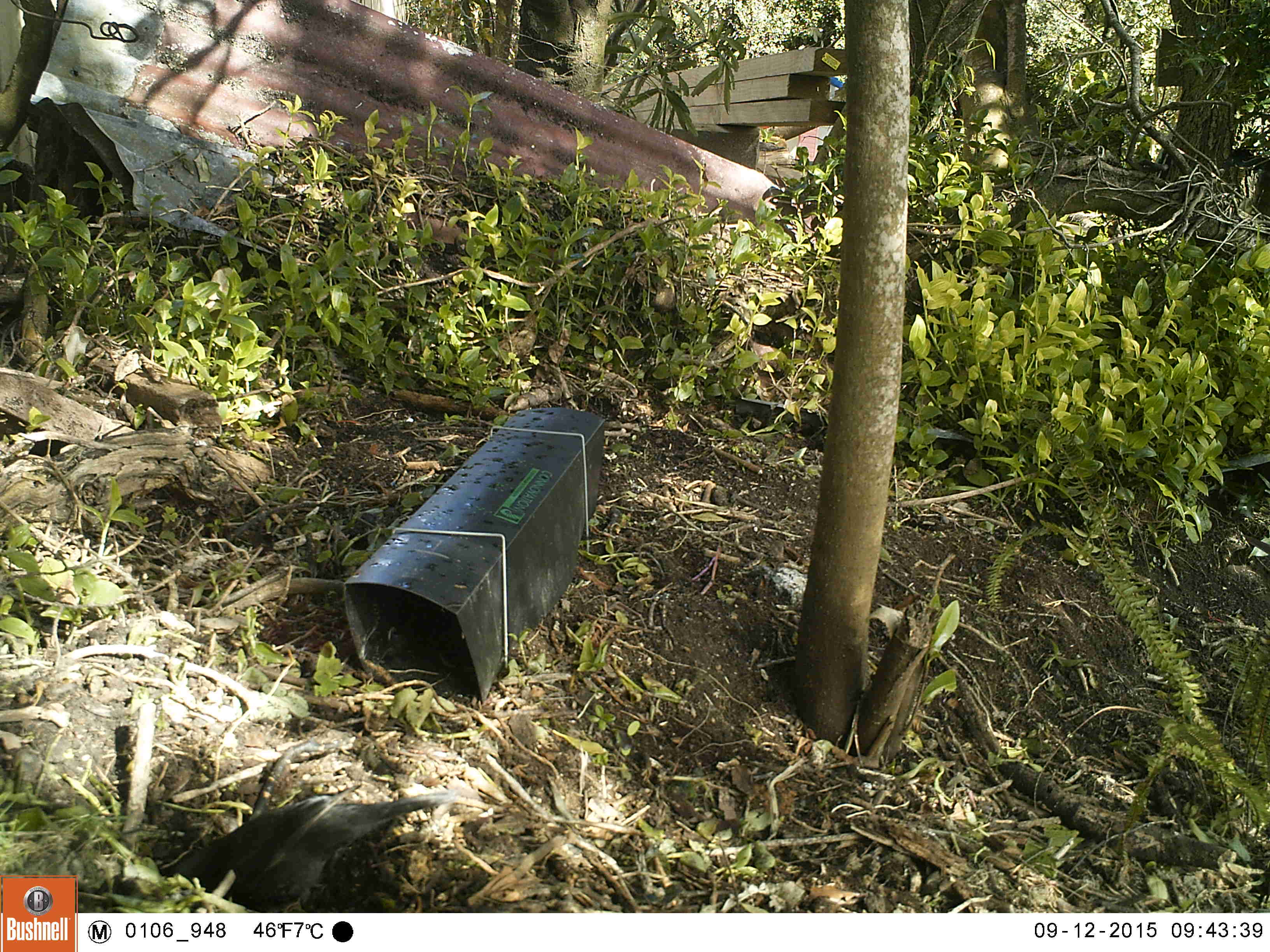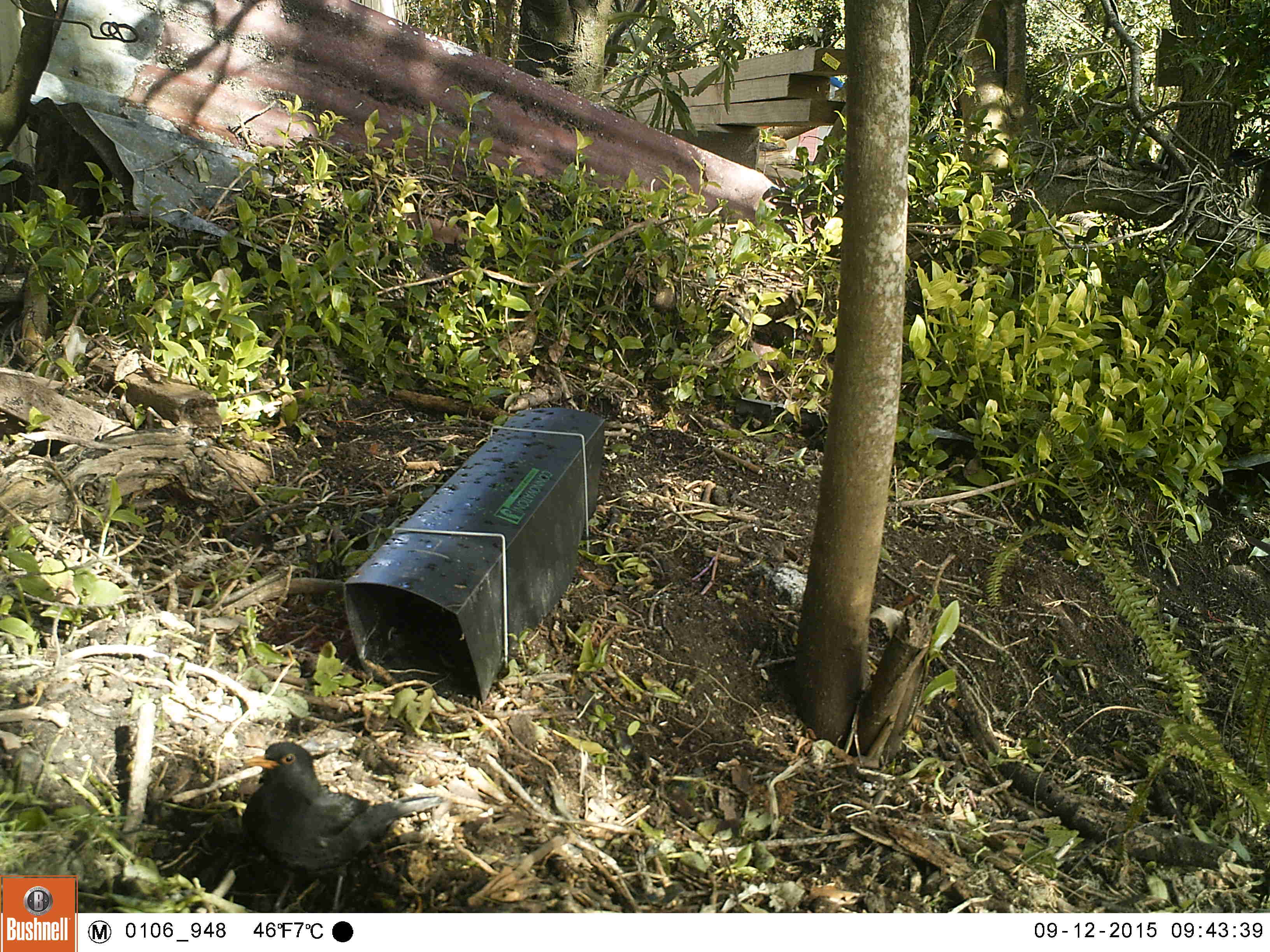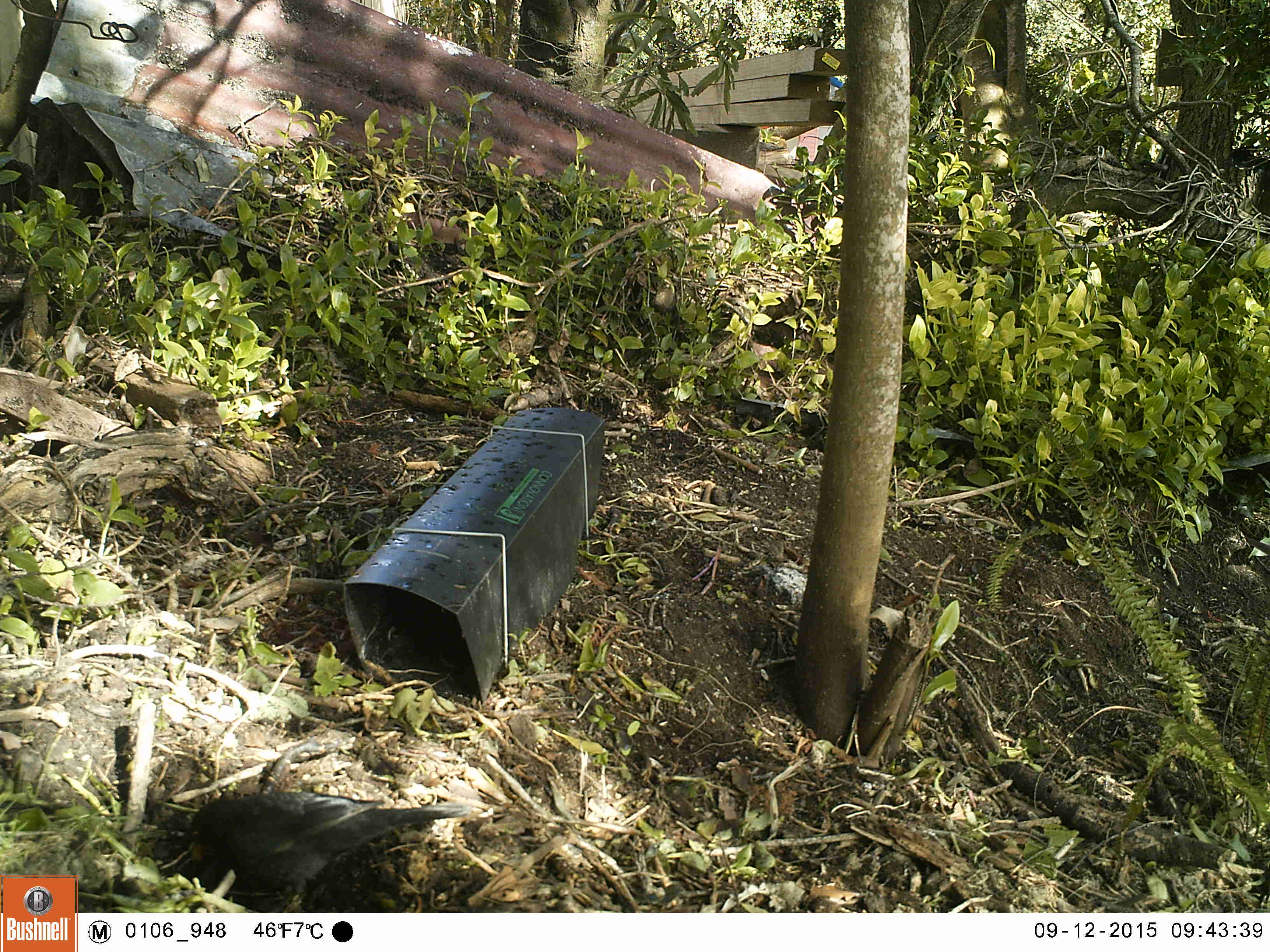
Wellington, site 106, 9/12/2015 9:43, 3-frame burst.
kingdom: Animalia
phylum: Chordata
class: Aves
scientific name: Aves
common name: bird